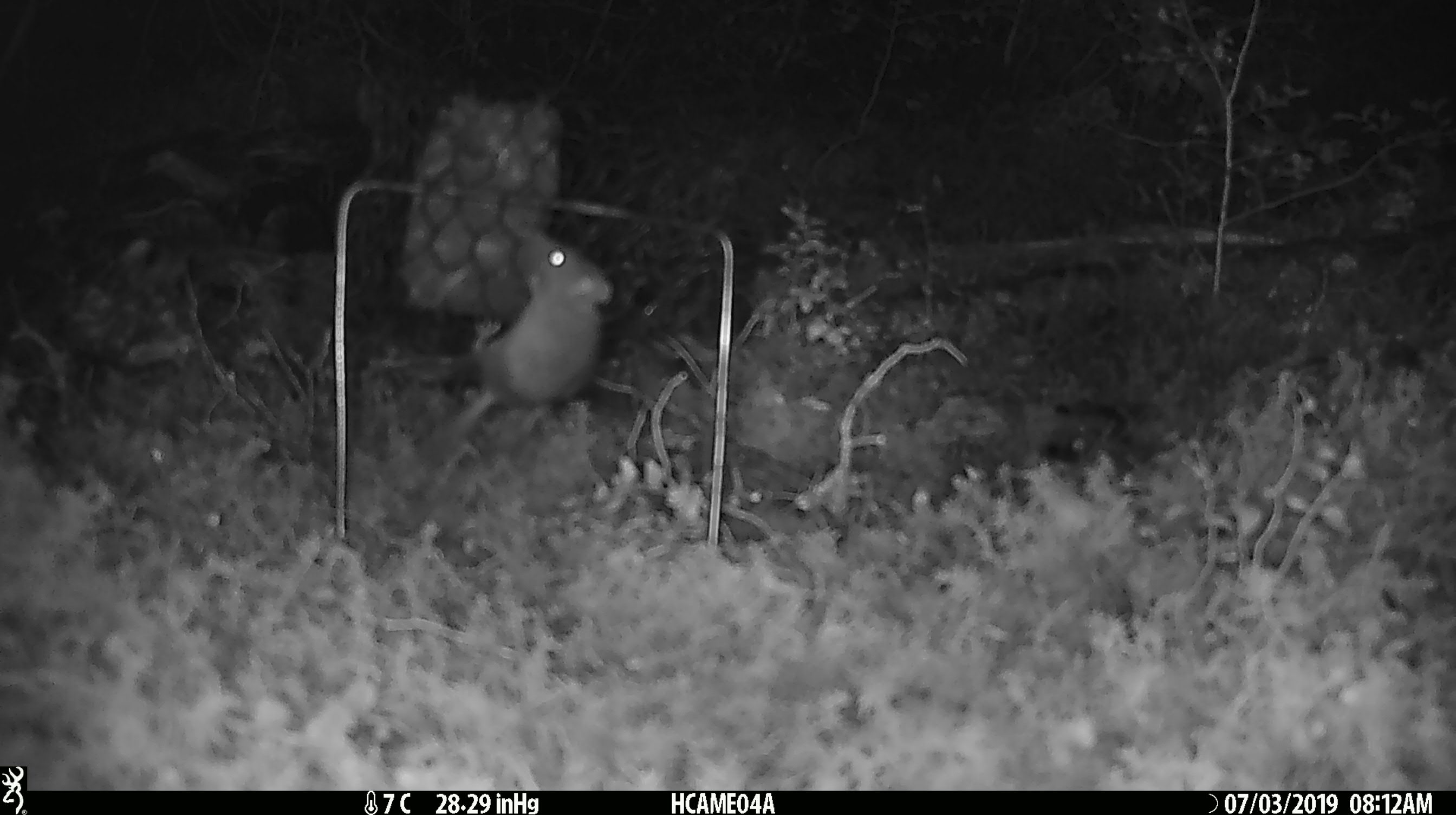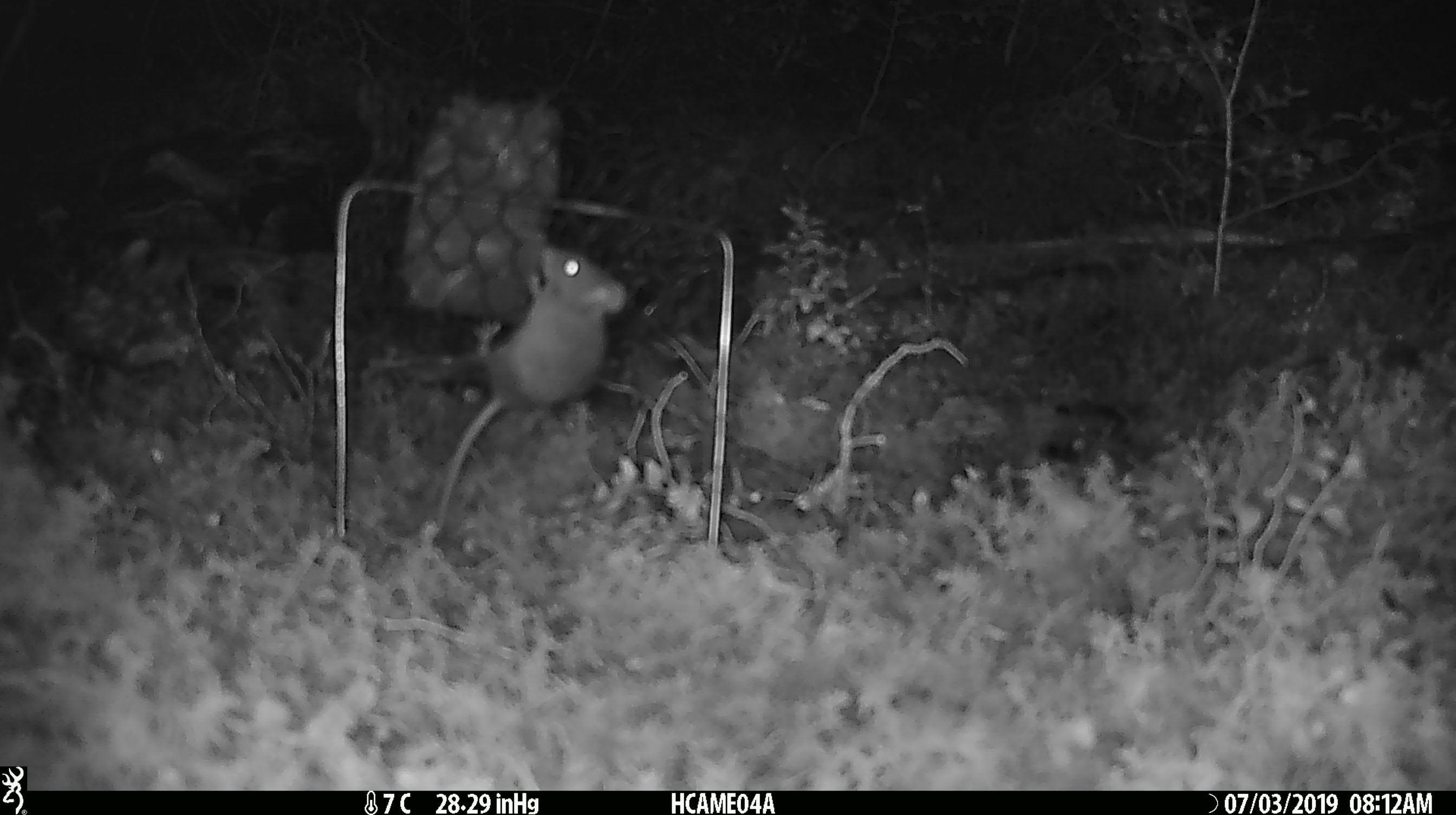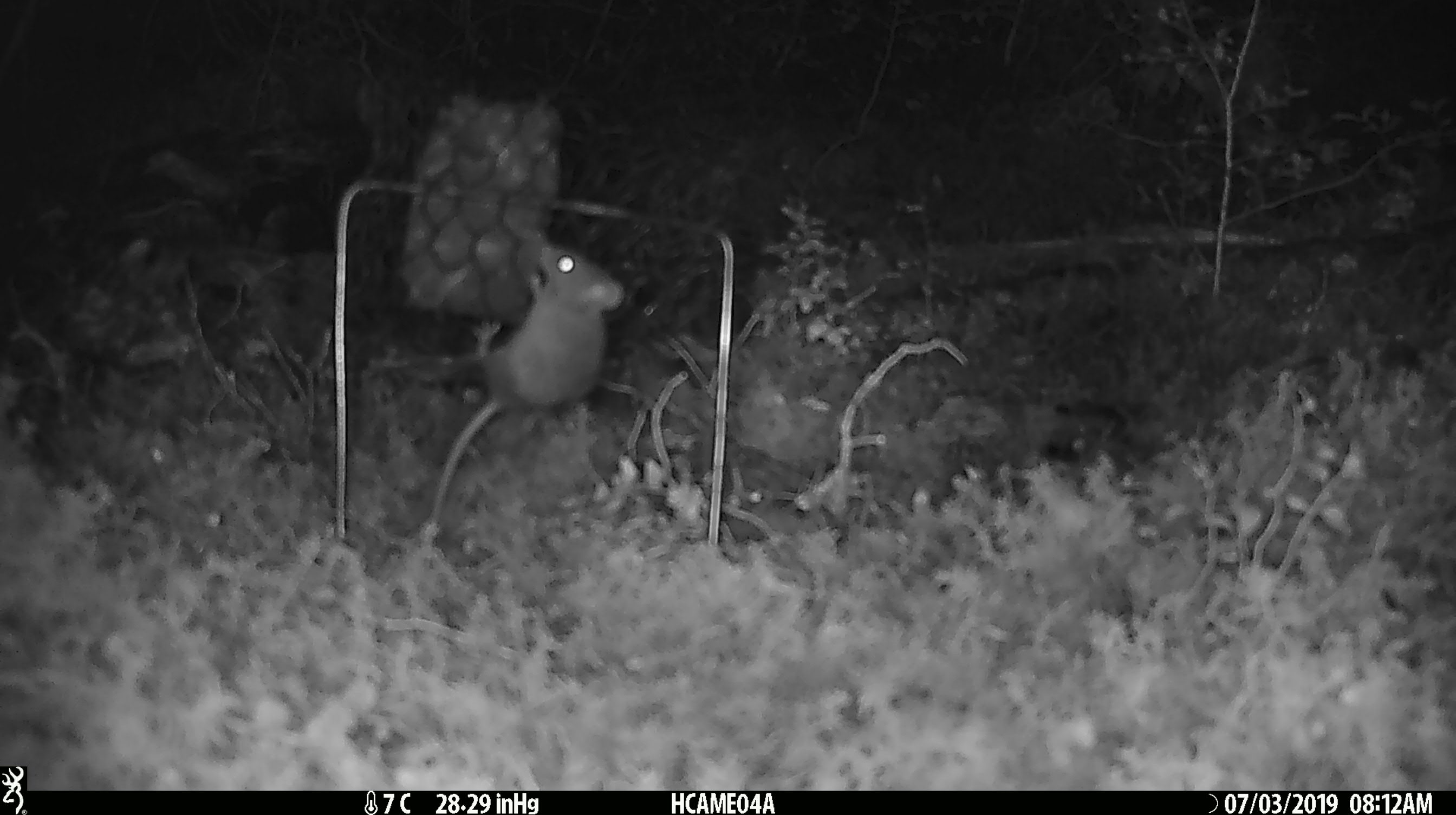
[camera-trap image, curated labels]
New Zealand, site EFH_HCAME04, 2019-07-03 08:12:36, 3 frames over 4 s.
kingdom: Animalia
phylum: Chordata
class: Mammalia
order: Rodentia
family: Muridae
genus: Mus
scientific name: Mus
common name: mouse